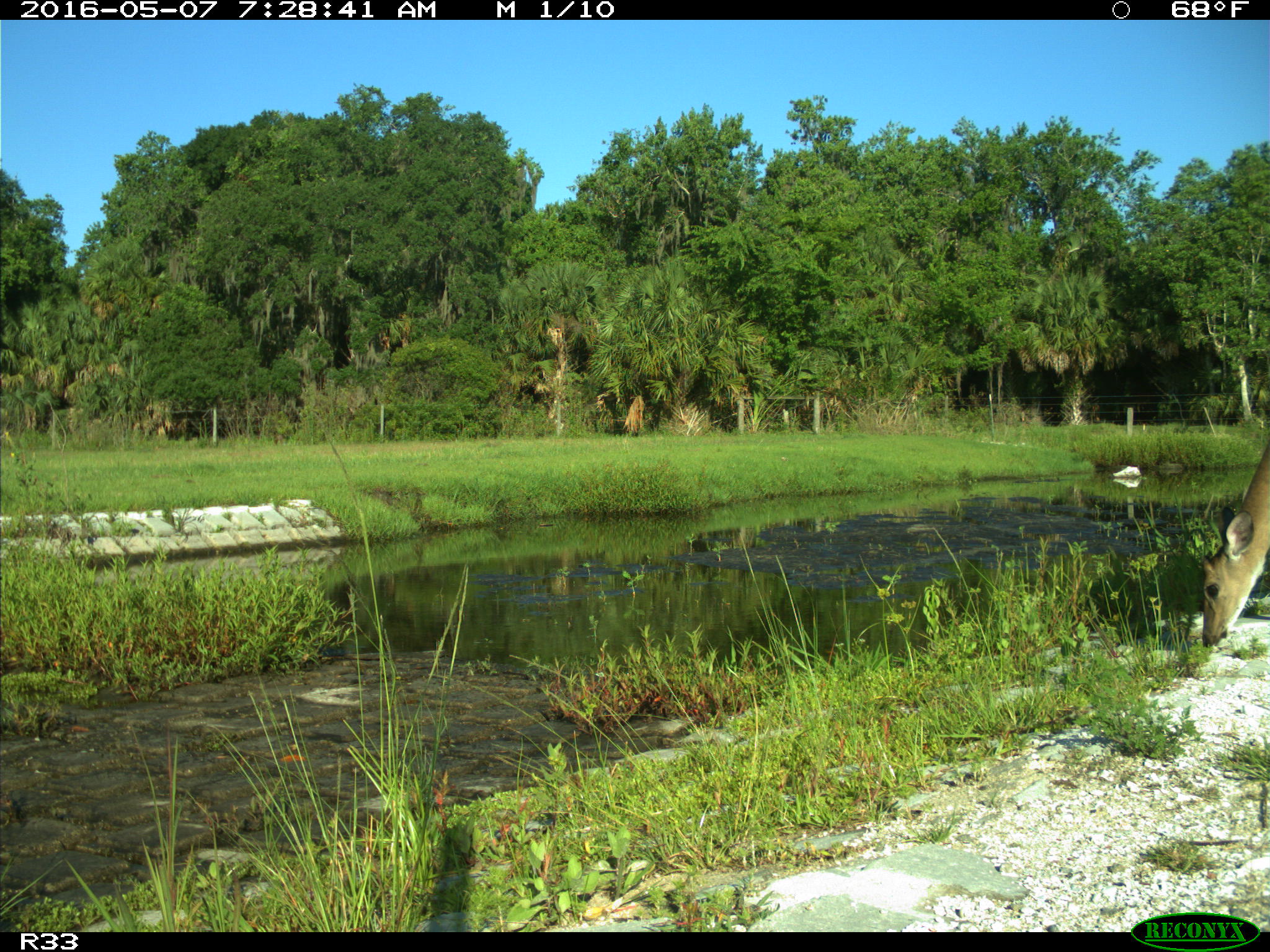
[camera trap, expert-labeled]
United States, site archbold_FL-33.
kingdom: Animalia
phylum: Chordata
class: Mammalia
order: Artiodactyla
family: Cervidae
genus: Odocoileus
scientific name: Odocoileus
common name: deer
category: unidentified deer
Unidentified deer (deer) (Odocoileus).